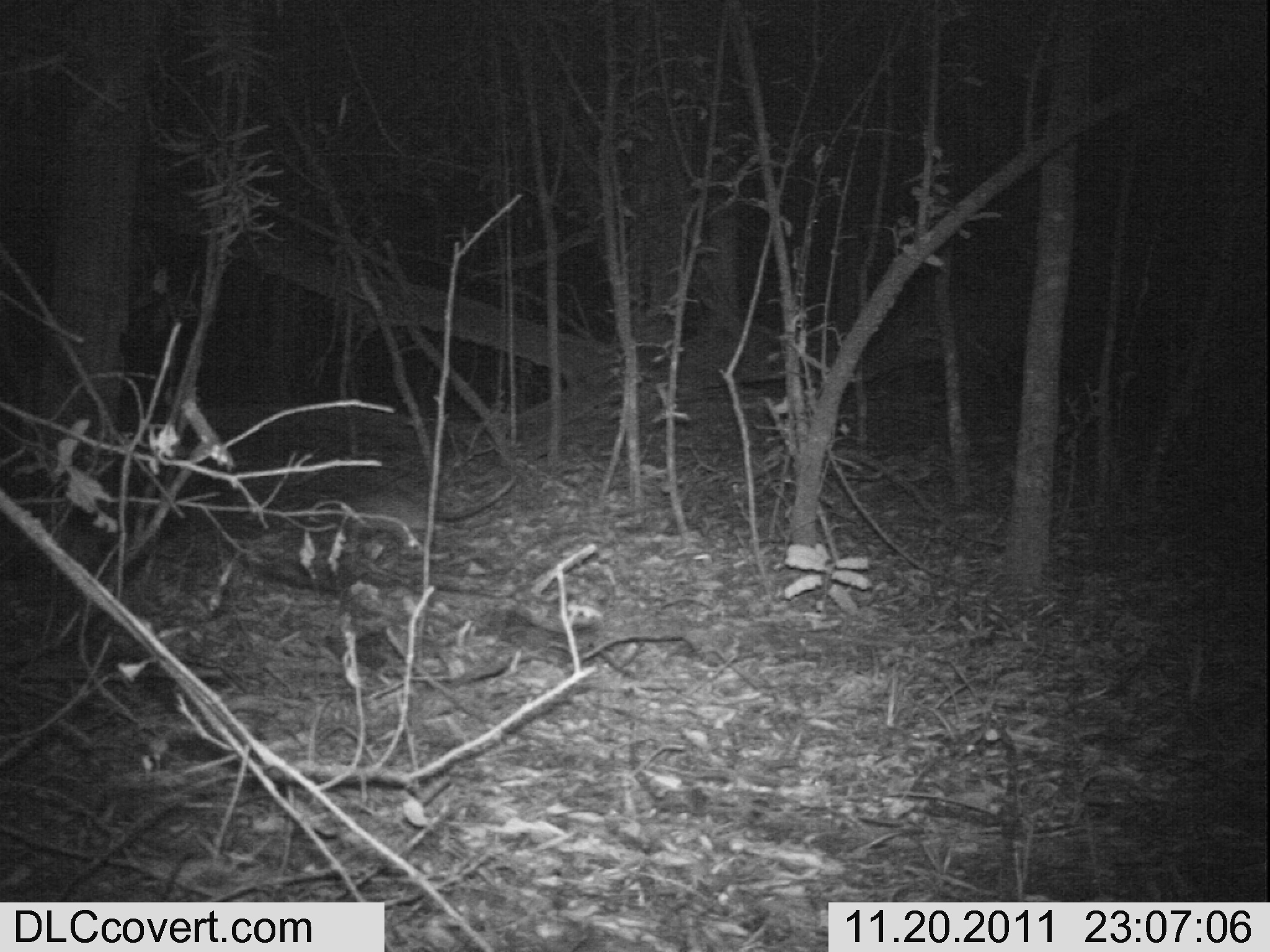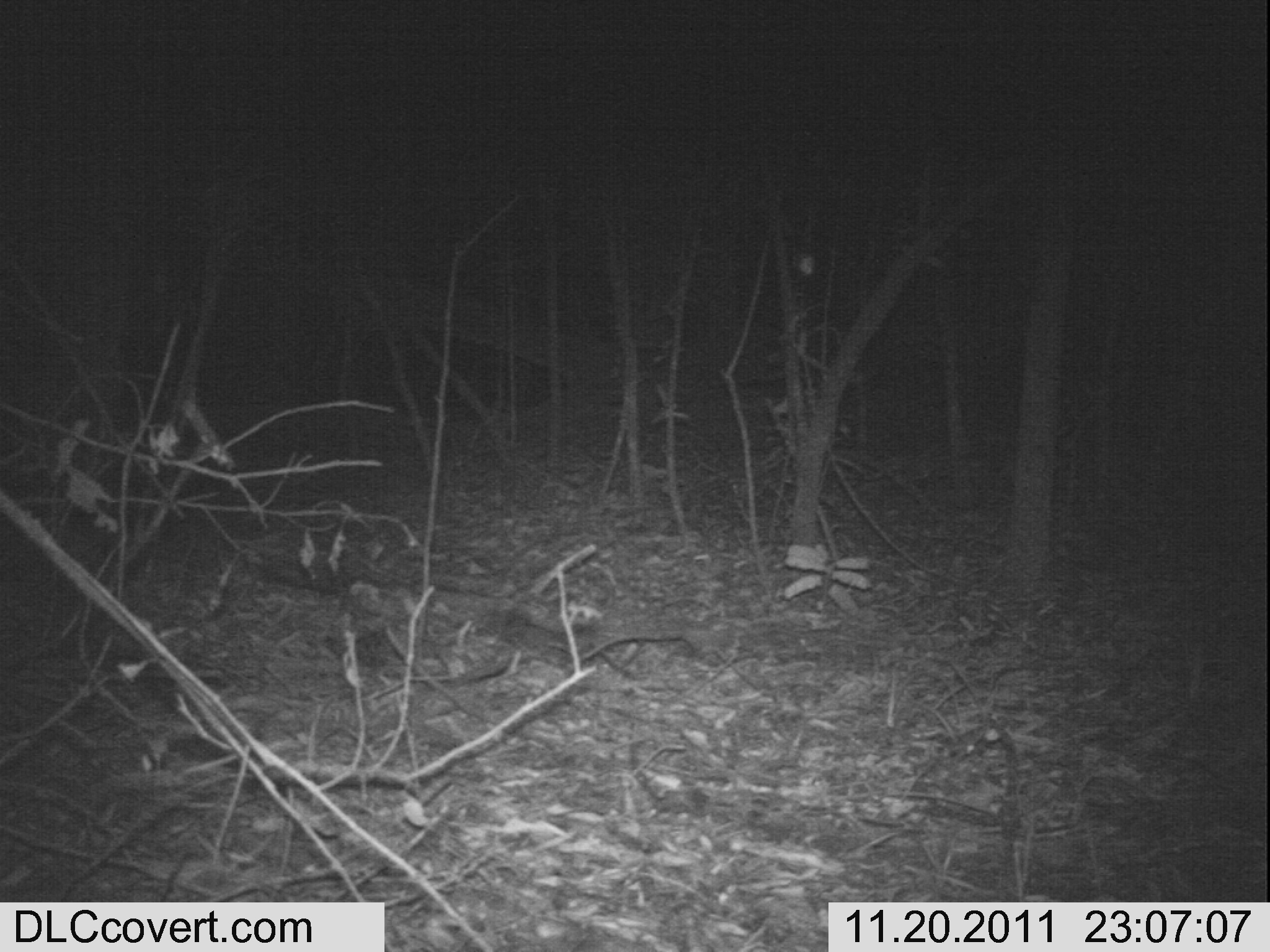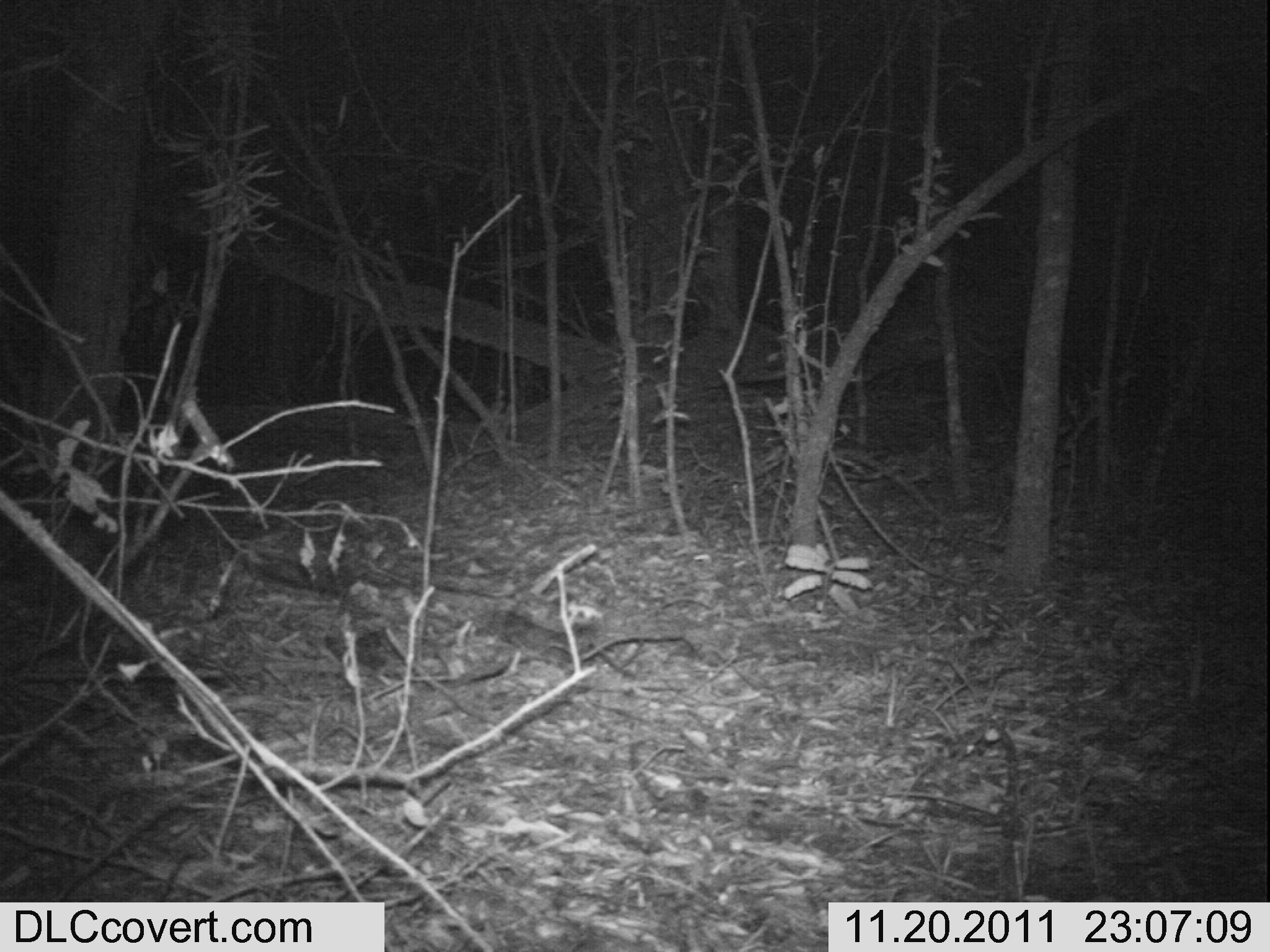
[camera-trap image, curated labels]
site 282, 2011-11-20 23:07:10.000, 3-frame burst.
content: unidentified animal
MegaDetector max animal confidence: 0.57